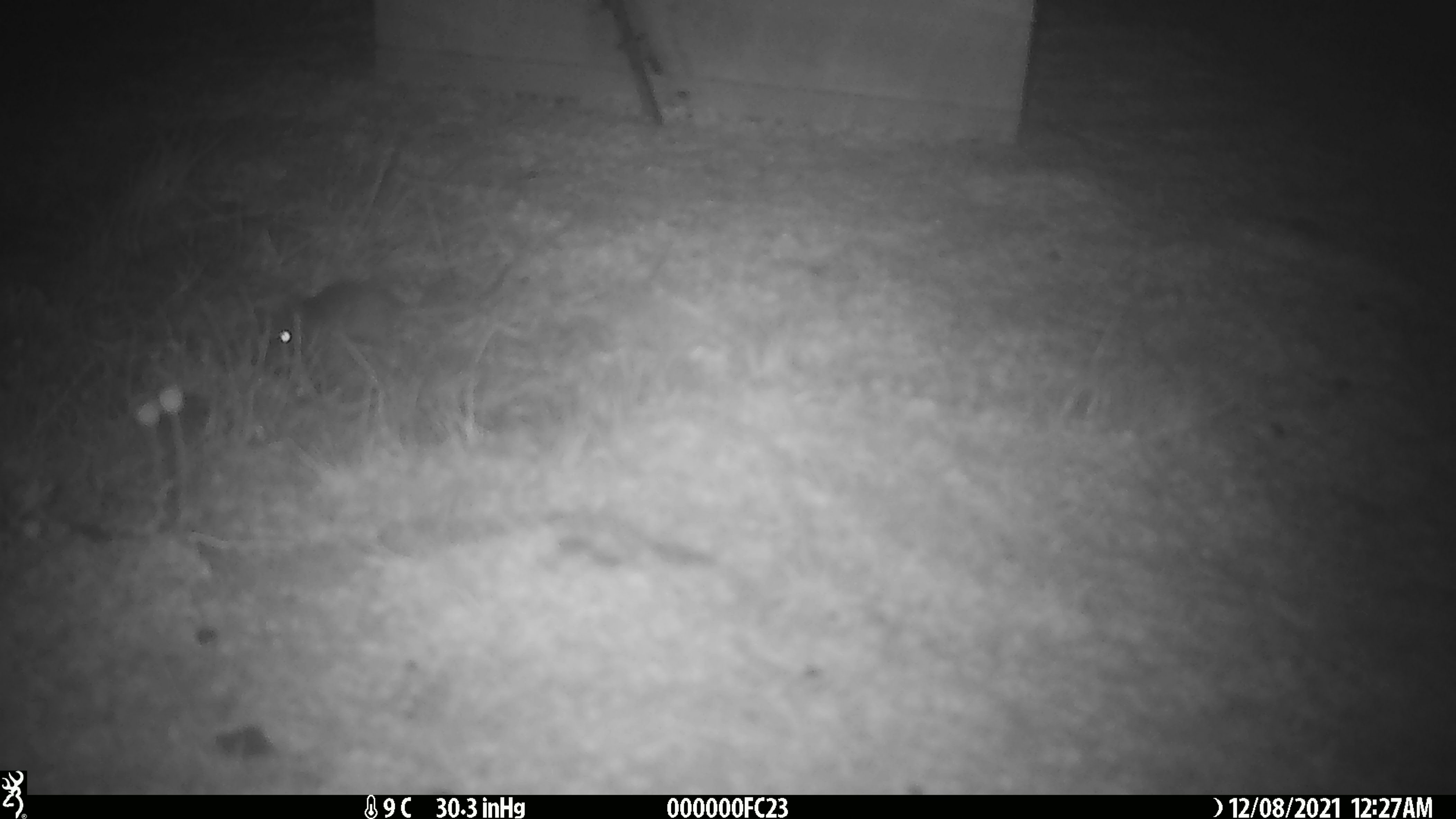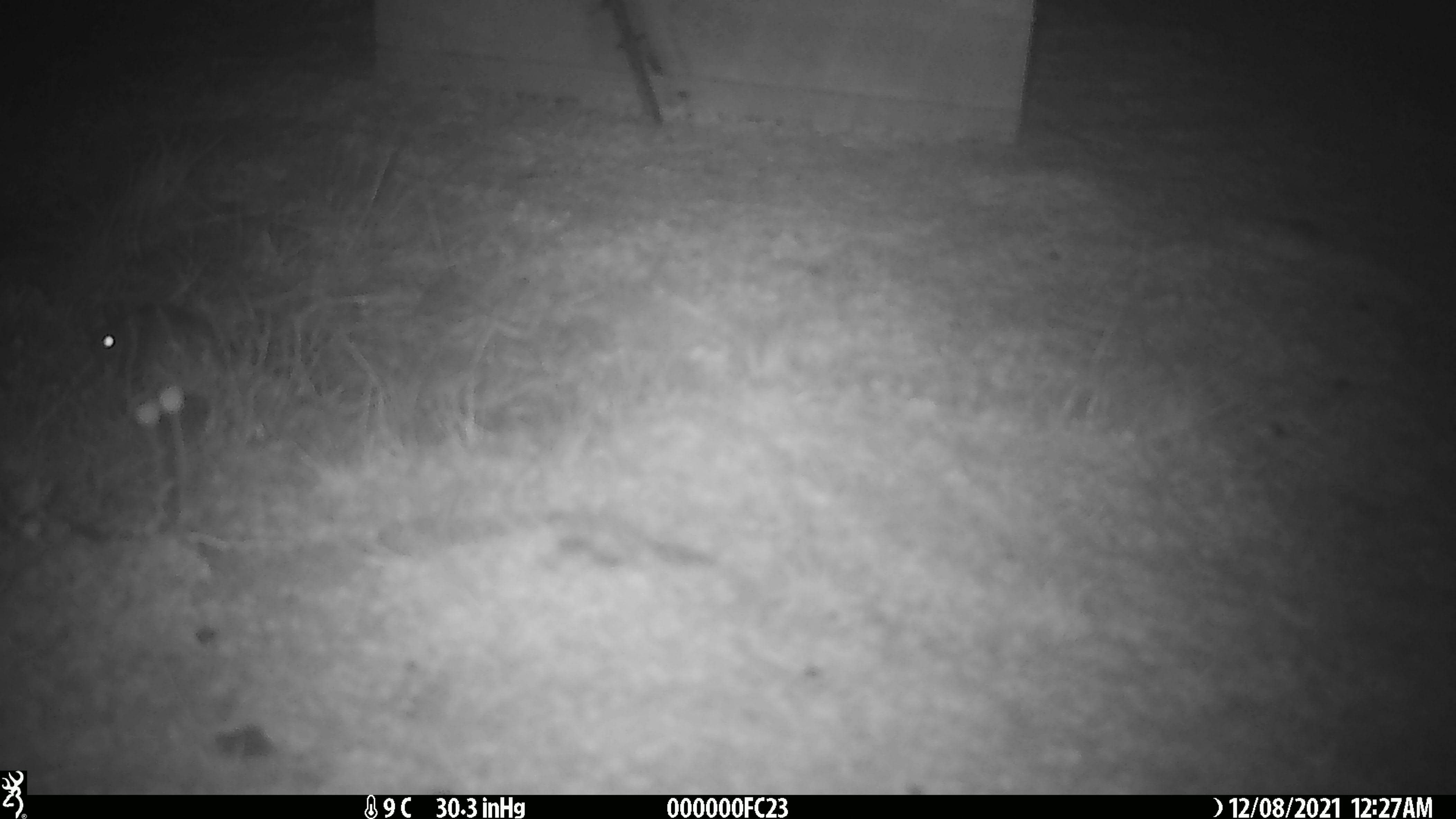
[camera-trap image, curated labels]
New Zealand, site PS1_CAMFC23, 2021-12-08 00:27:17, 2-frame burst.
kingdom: Animalia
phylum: Chordata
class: Mammalia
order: Rodentia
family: Muridae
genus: Mus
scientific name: Mus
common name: mouse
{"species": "mouse (Mus)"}